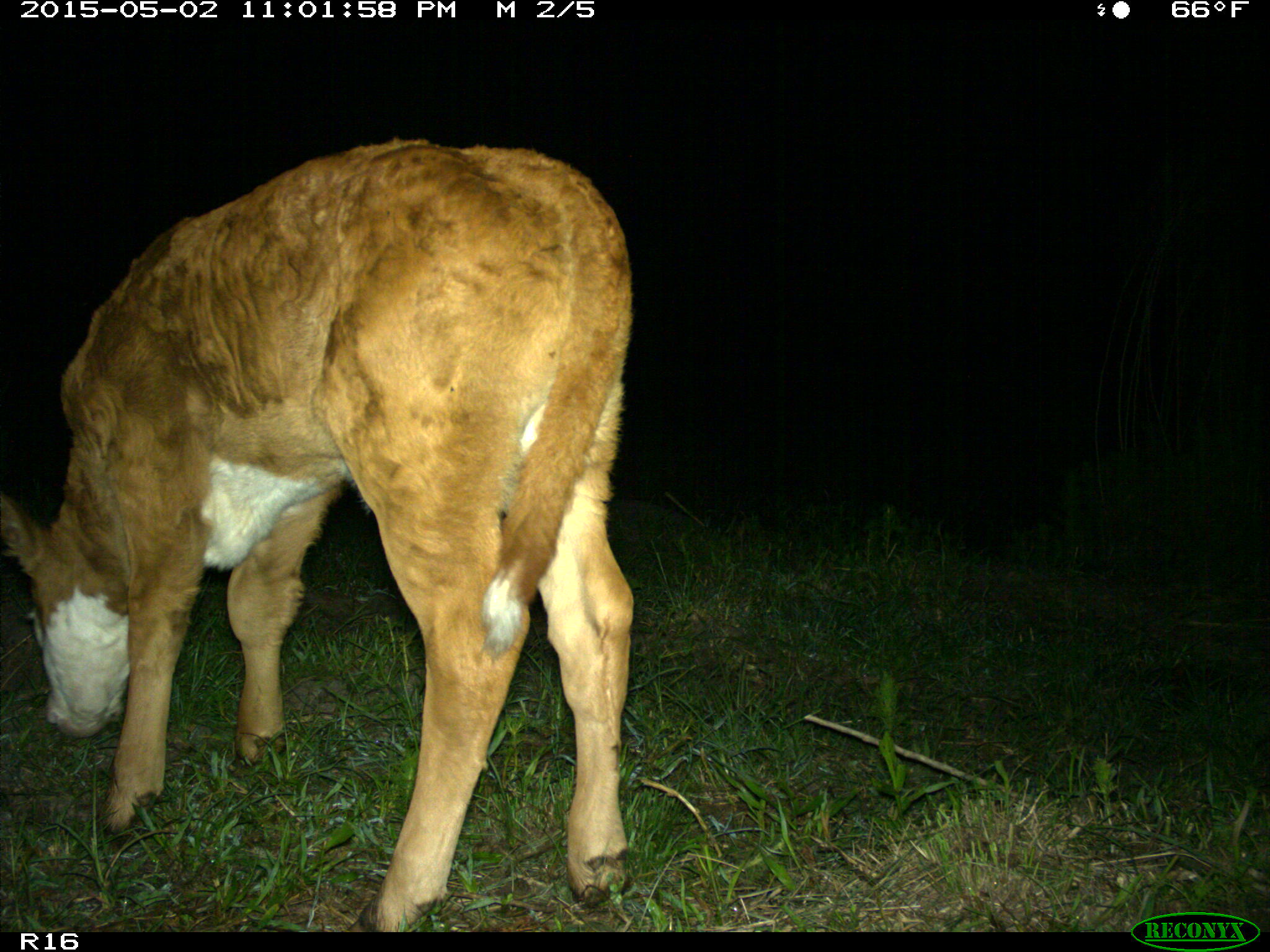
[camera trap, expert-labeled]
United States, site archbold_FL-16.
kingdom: Animalia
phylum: Chordata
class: Mammalia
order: Artiodactyla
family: Bovidae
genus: Bos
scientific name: Bos taurus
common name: domestic cow